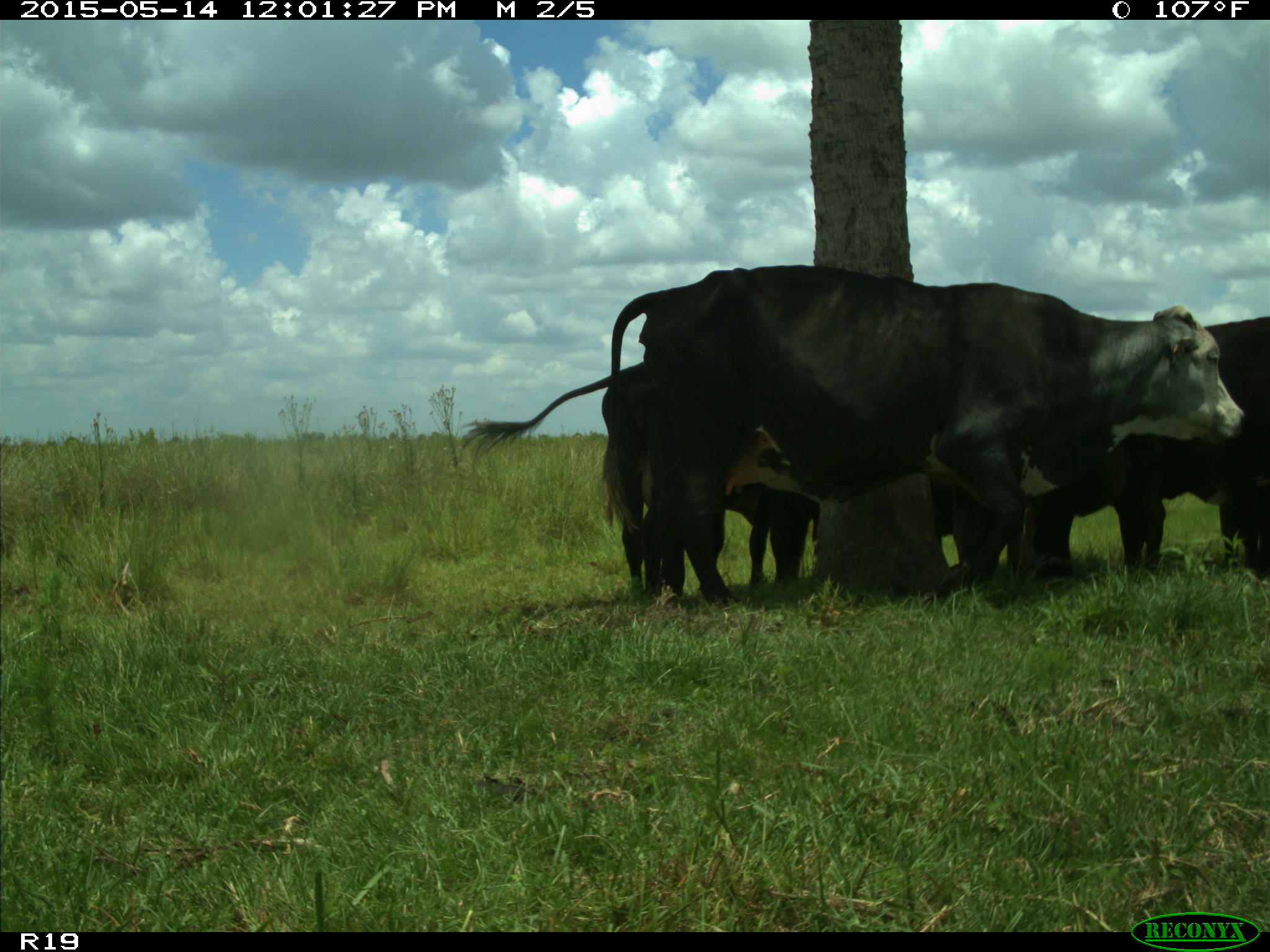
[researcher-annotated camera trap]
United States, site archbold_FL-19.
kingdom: Animalia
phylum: Chordata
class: Mammalia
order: Artiodactyla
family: Bovidae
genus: Bos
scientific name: Bos taurus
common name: domestic cow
Bos taurus (domestic cow).